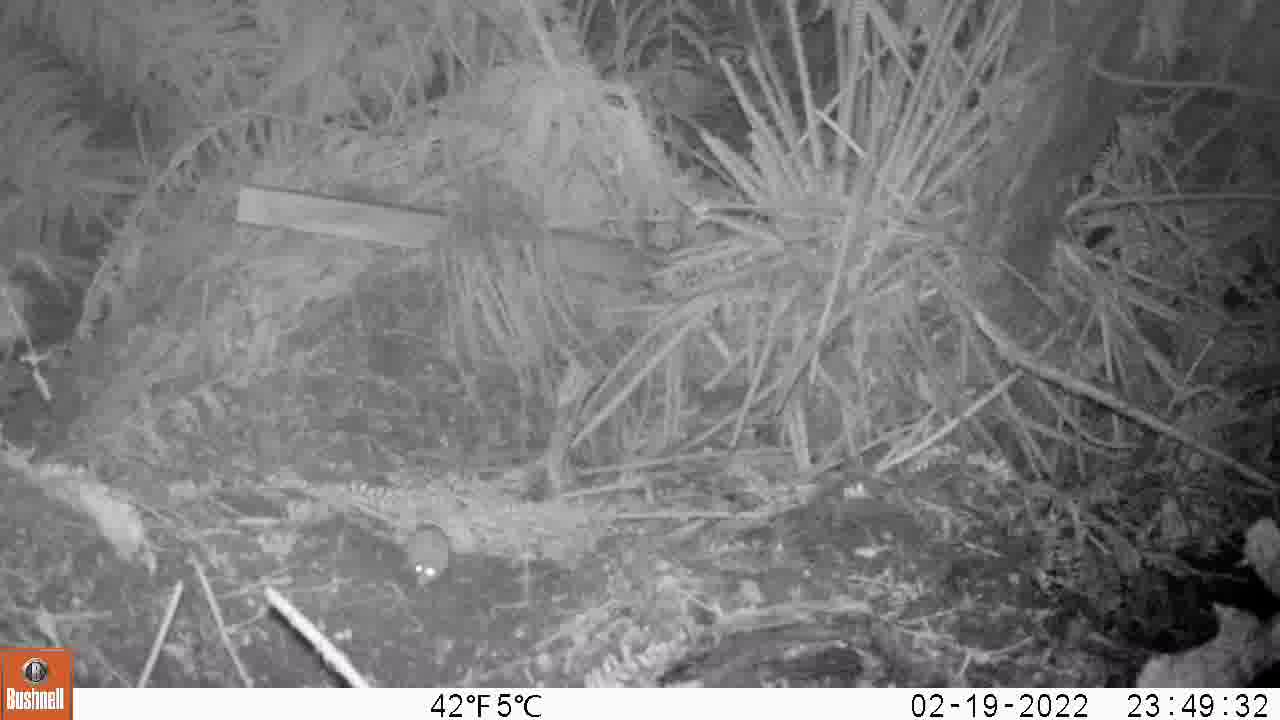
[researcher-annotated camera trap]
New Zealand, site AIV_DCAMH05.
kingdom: Animalia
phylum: Chordata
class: Mammalia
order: Rodentia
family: Muridae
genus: Mus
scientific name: Mus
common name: mouse